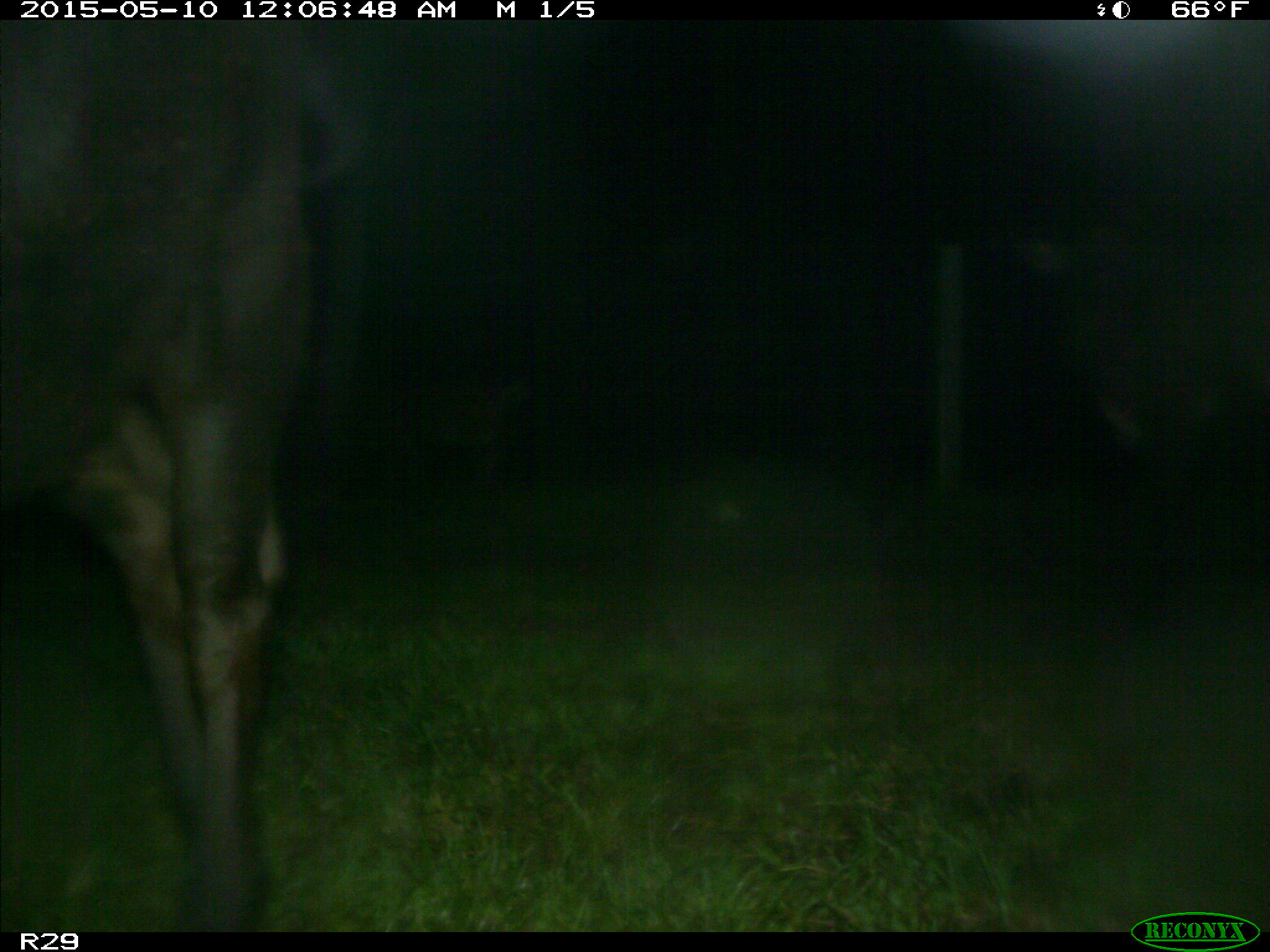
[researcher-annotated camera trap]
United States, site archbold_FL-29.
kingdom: Animalia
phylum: Chordata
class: Mammalia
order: Artiodactyla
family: Bovidae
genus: Bos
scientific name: Bos taurus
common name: domestic cow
Bos taurus (domestic cow).